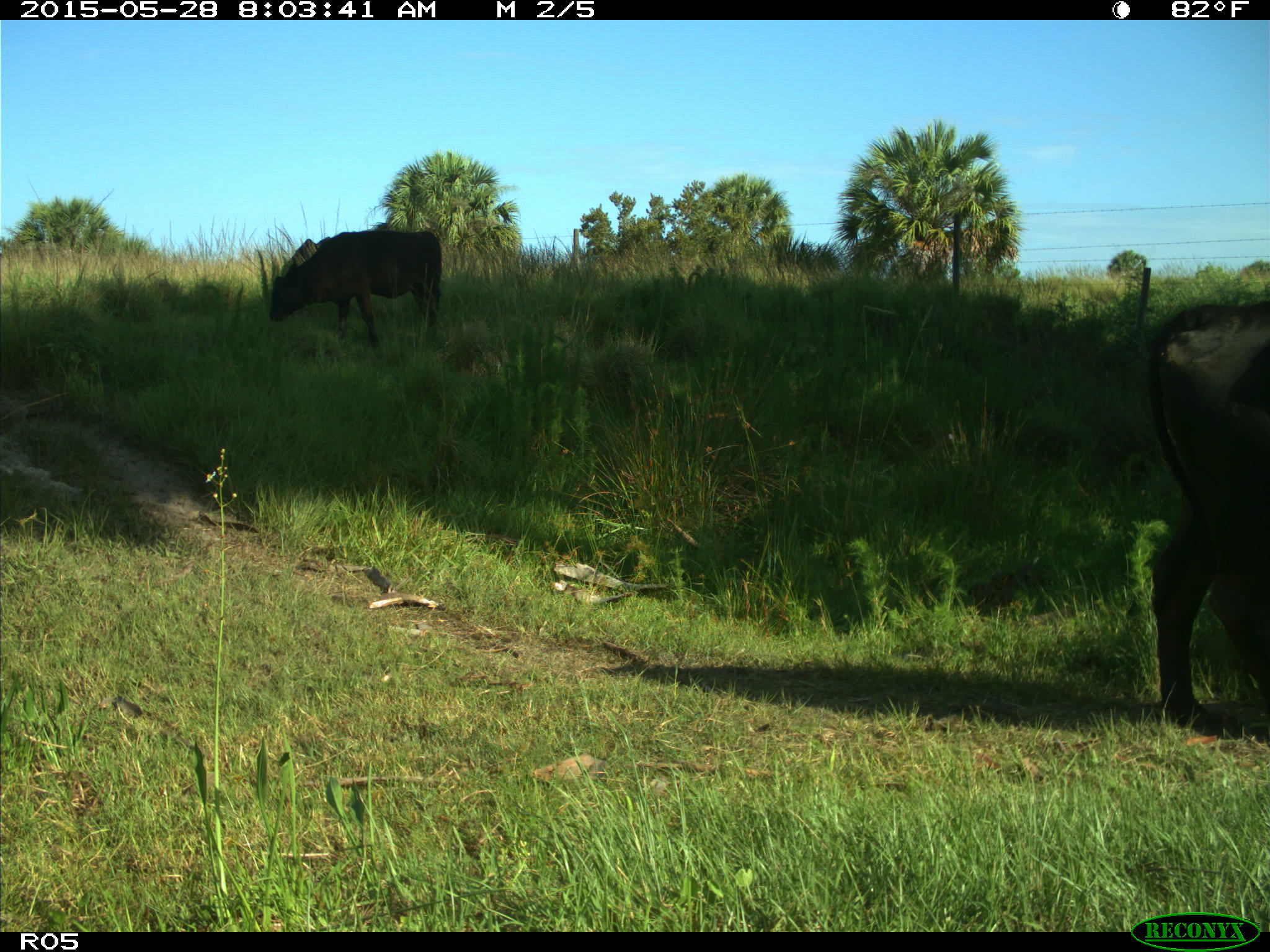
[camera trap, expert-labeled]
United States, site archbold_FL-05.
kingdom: Animalia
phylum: Chordata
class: Mammalia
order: Artiodactyla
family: Bovidae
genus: Bos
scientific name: Bos taurus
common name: domestic cow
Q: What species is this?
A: Bos taurus (domestic cow).